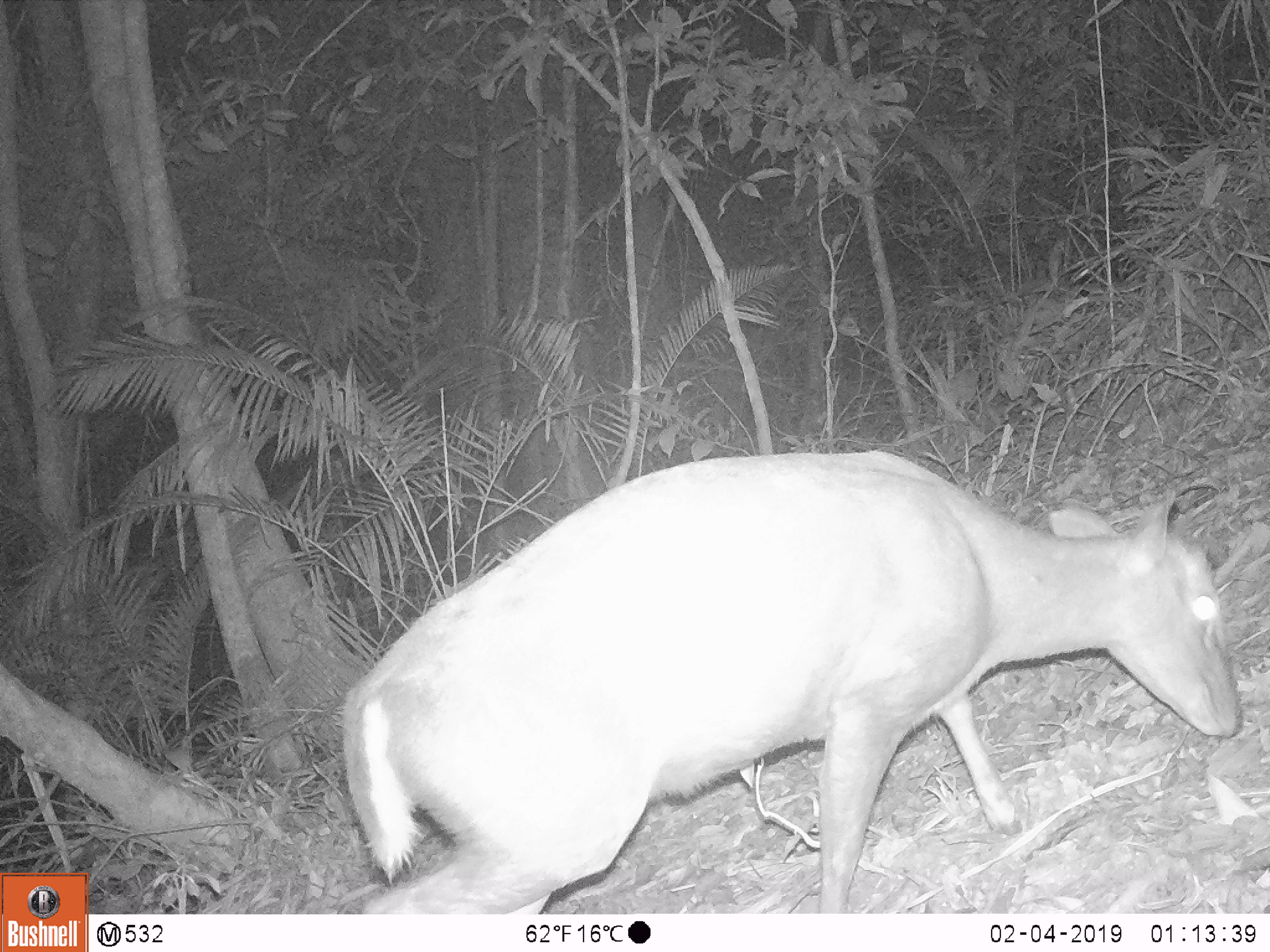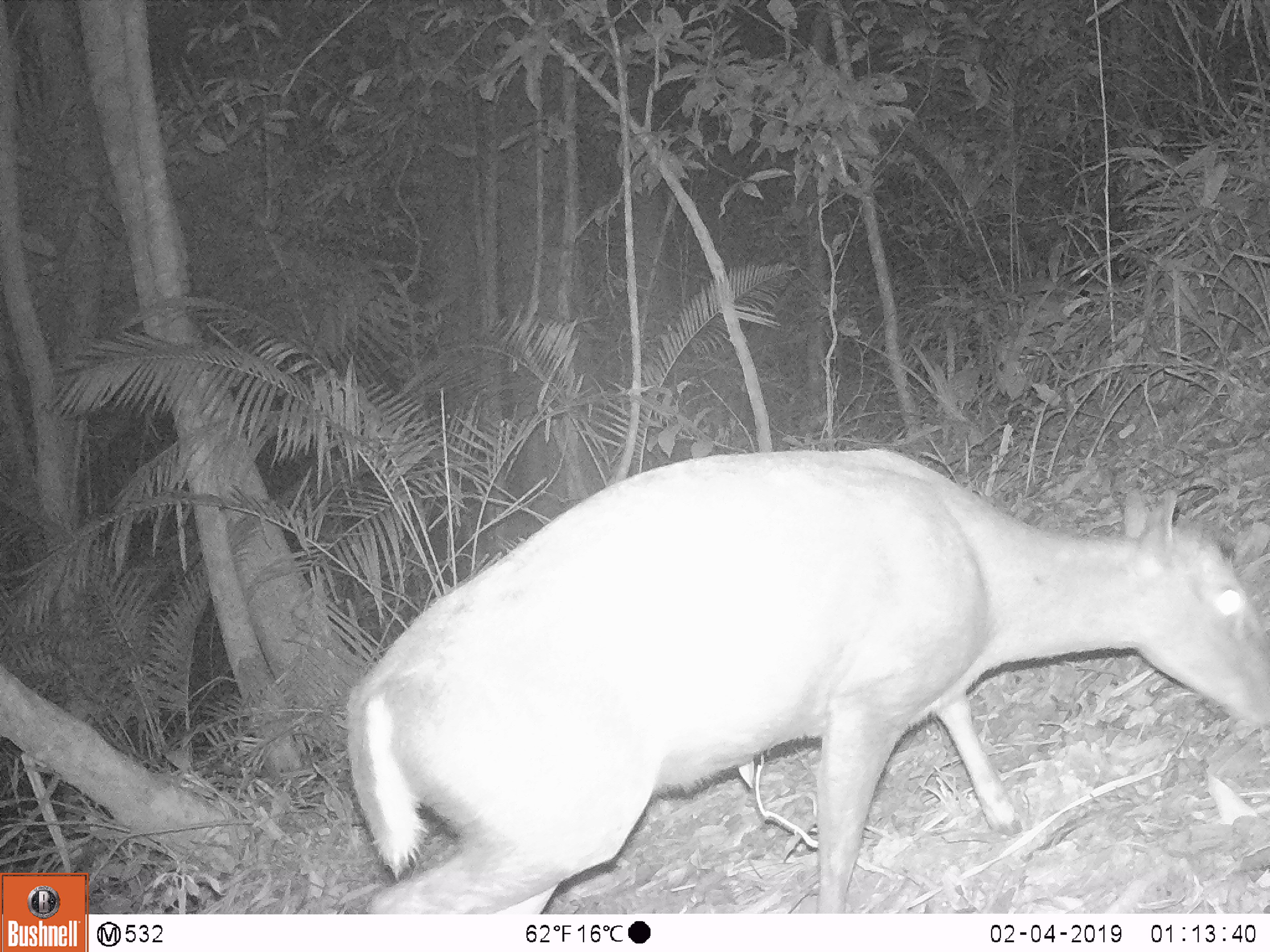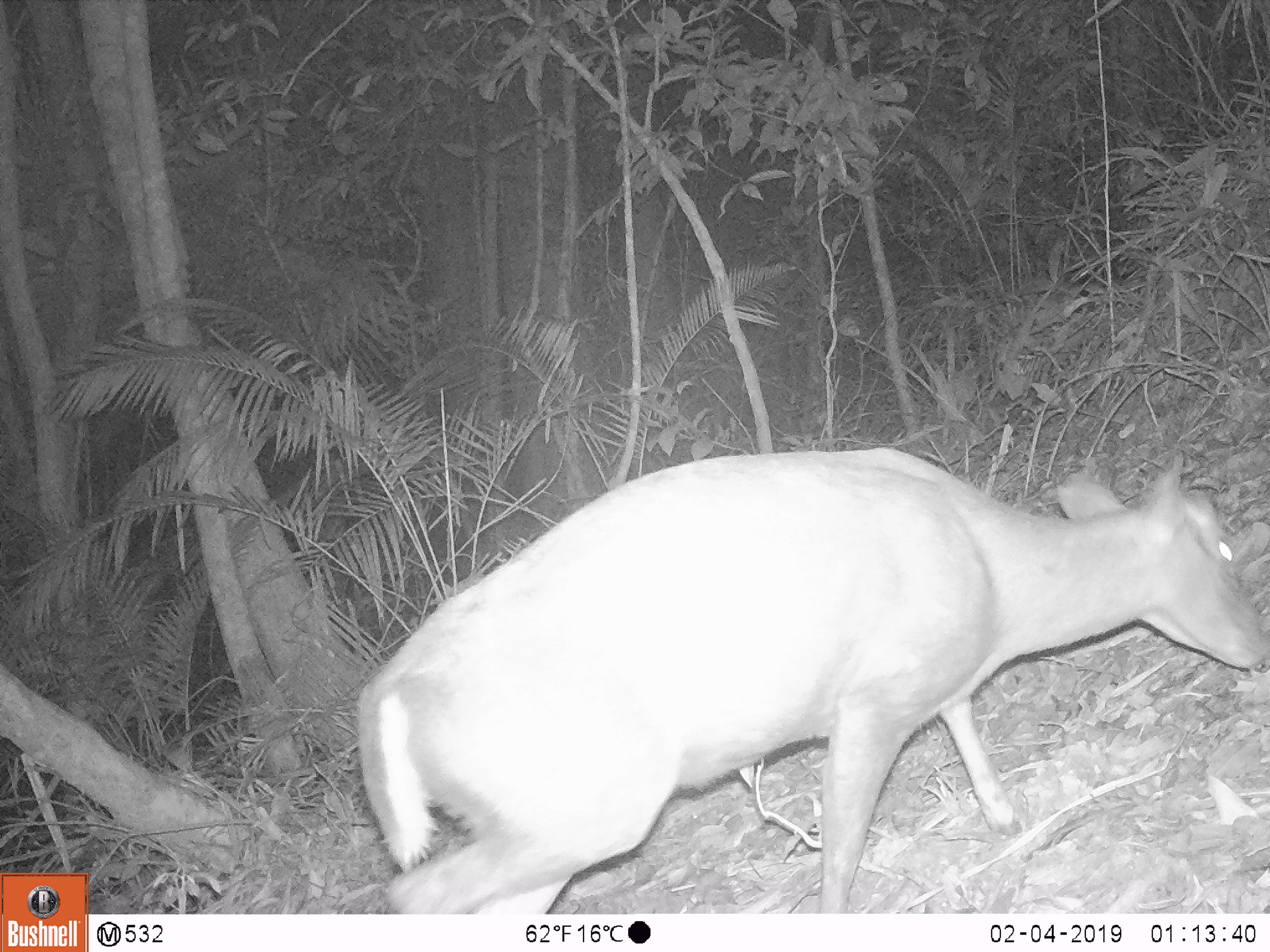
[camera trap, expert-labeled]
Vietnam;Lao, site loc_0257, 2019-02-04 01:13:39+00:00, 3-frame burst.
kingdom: Animalia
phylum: Chordata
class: Mammalia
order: Artiodactyla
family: Cervidae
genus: Muntiacus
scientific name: Muntiacus rooseveltorum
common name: roosevelt's muntjac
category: roosevelts muntjac group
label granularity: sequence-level